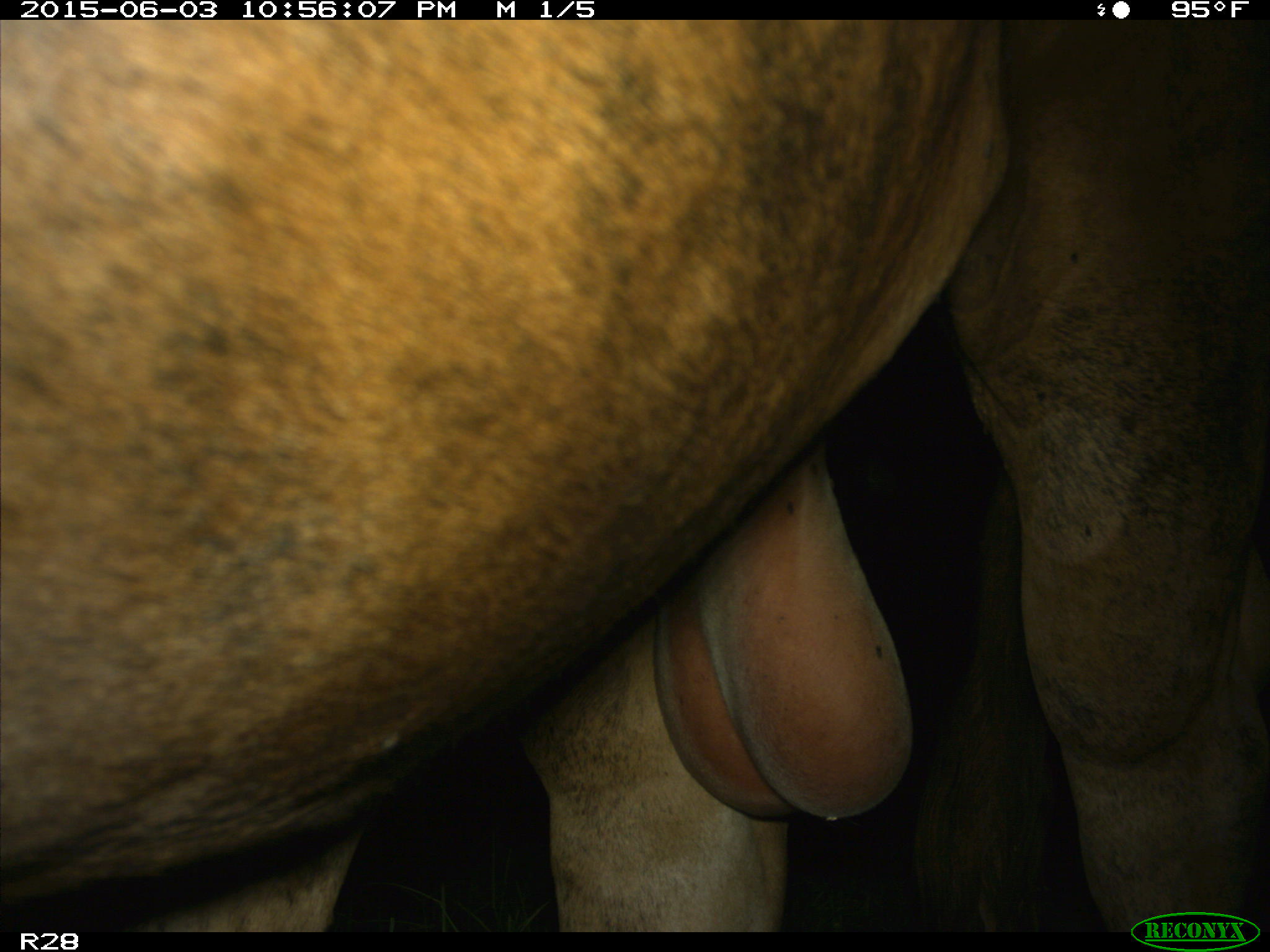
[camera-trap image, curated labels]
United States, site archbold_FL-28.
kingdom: Animalia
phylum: Chordata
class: Mammalia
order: Artiodactyla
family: Bovidae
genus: Bos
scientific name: Bos taurus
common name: domestic cow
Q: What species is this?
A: Bos taurus (domestic cow).